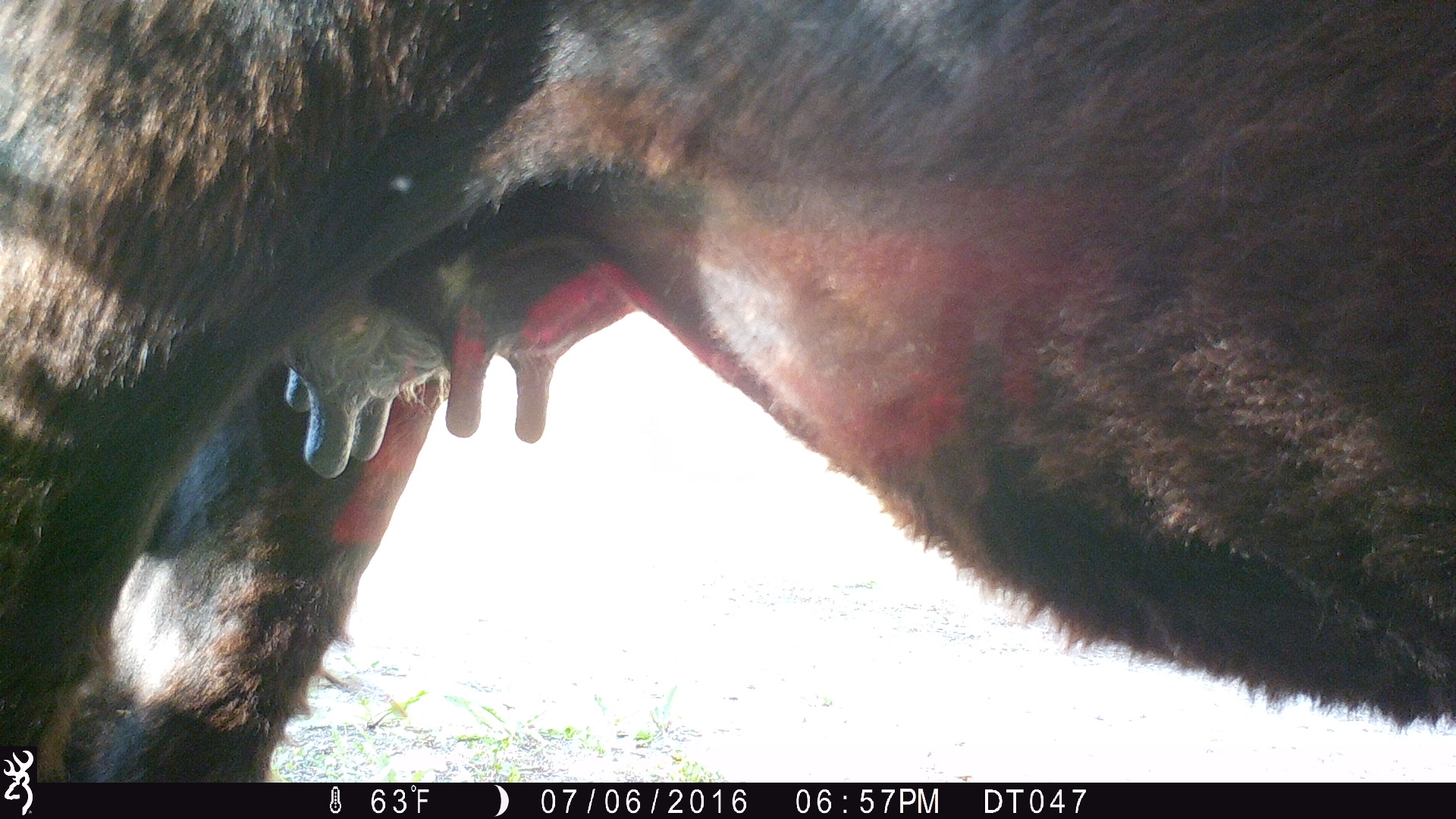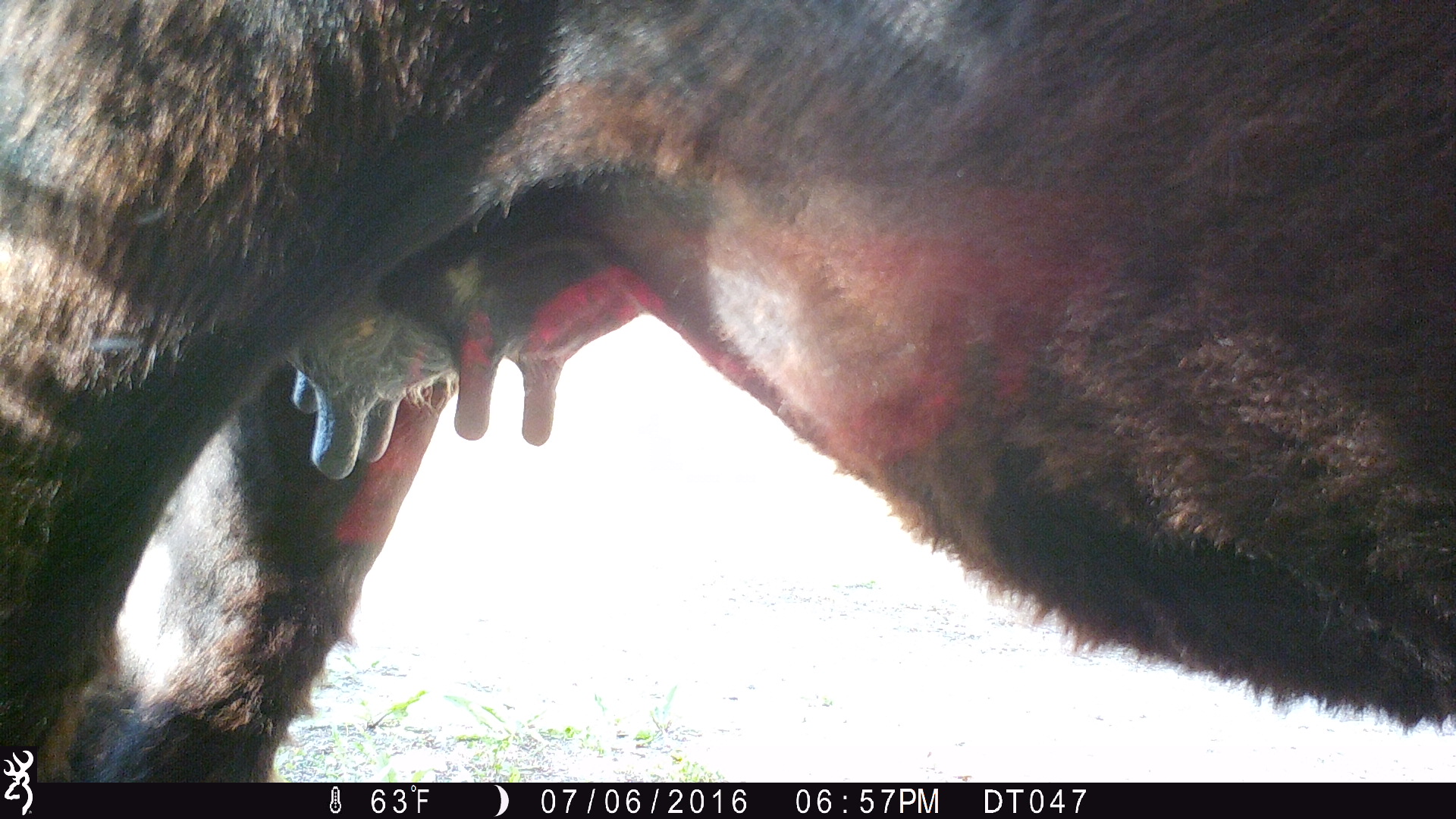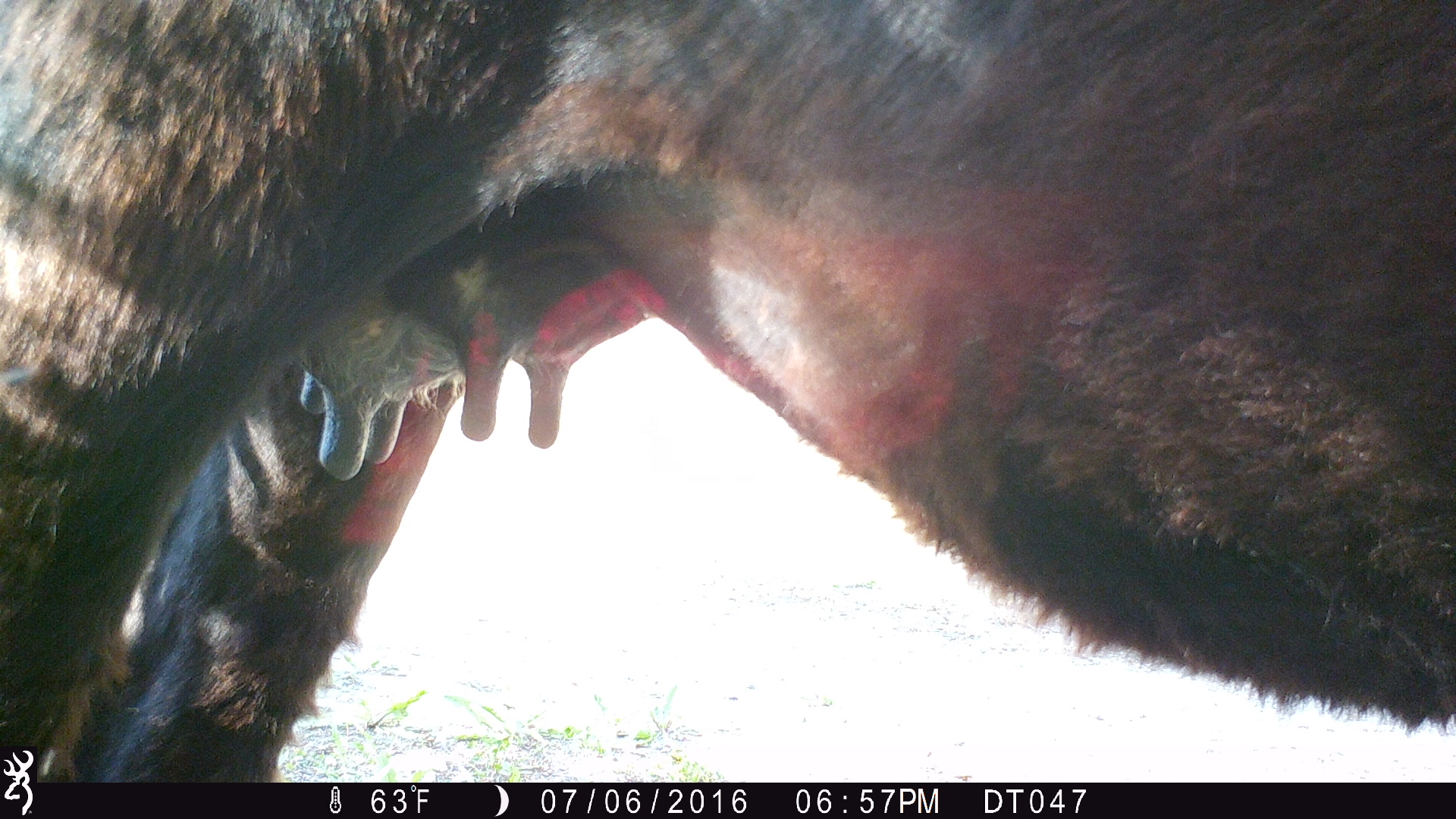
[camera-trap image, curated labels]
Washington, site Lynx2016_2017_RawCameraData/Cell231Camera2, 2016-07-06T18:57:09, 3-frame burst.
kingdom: Animalia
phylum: Chordata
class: Mammalia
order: Artiodactyla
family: Bovidae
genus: Bos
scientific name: Bos taurus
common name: domestic cattle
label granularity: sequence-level